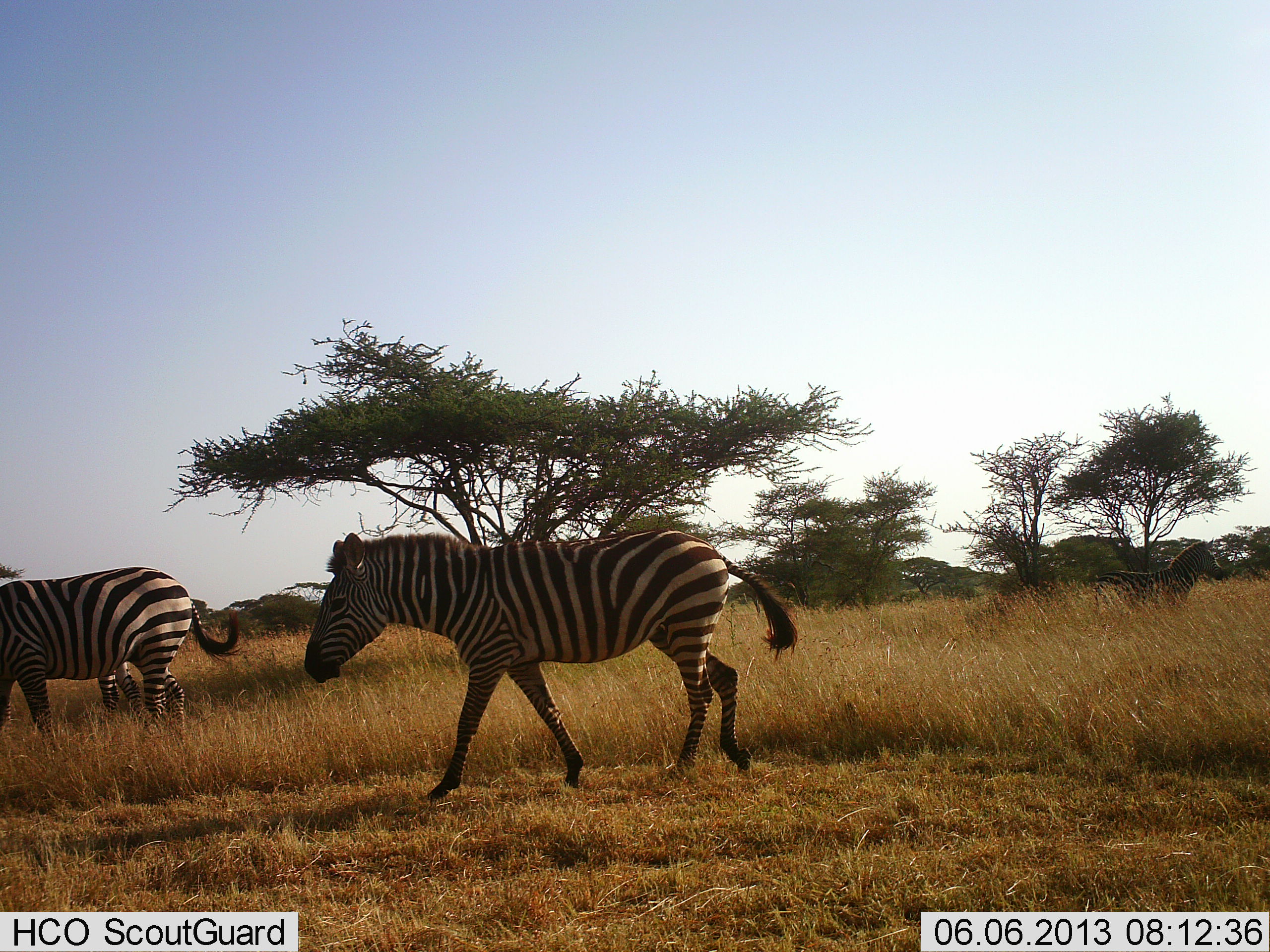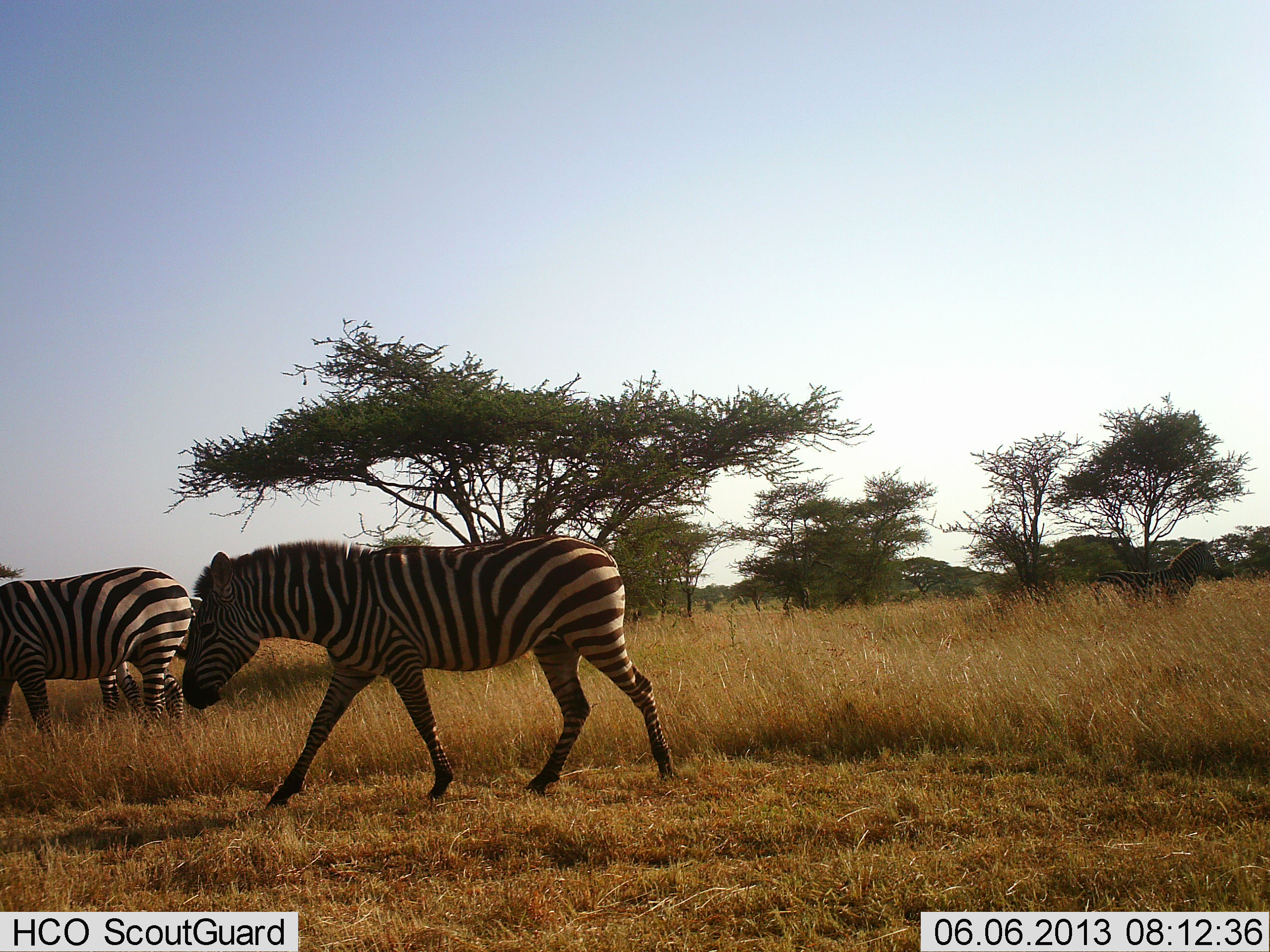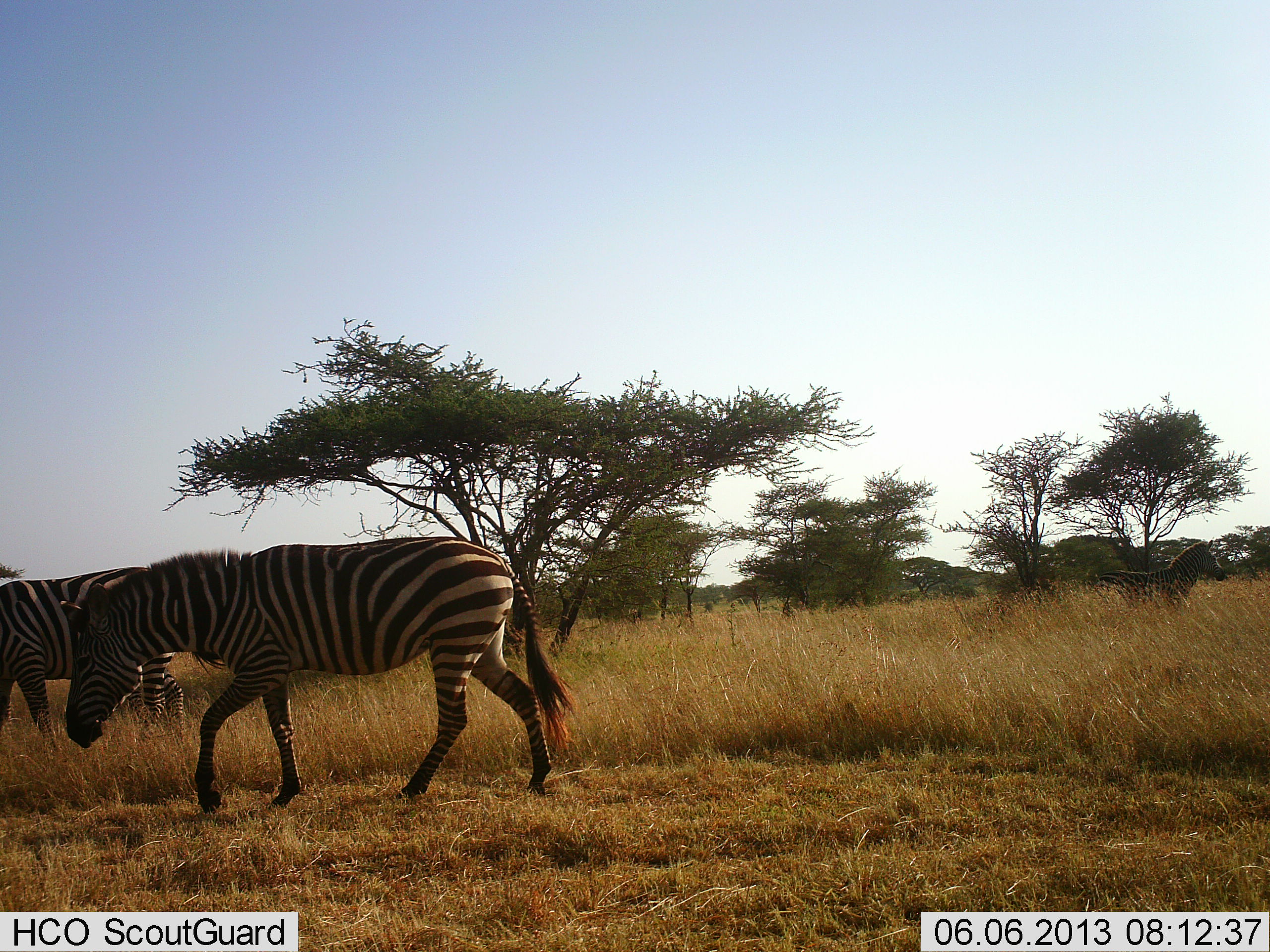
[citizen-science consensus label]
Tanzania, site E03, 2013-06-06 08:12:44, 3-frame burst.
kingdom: Animalia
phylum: Chordata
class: Mammalia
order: Perissodactyla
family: Equidae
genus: Equus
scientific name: Equus quagga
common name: plains zebra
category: zebra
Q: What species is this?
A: Zebra (plains zebra) (Equus quagga).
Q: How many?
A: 3.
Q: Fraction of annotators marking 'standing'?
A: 66%.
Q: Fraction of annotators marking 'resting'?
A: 0%.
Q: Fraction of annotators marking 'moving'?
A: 97%.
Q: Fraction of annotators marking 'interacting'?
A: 0%.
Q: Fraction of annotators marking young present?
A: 9%.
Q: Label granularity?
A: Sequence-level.